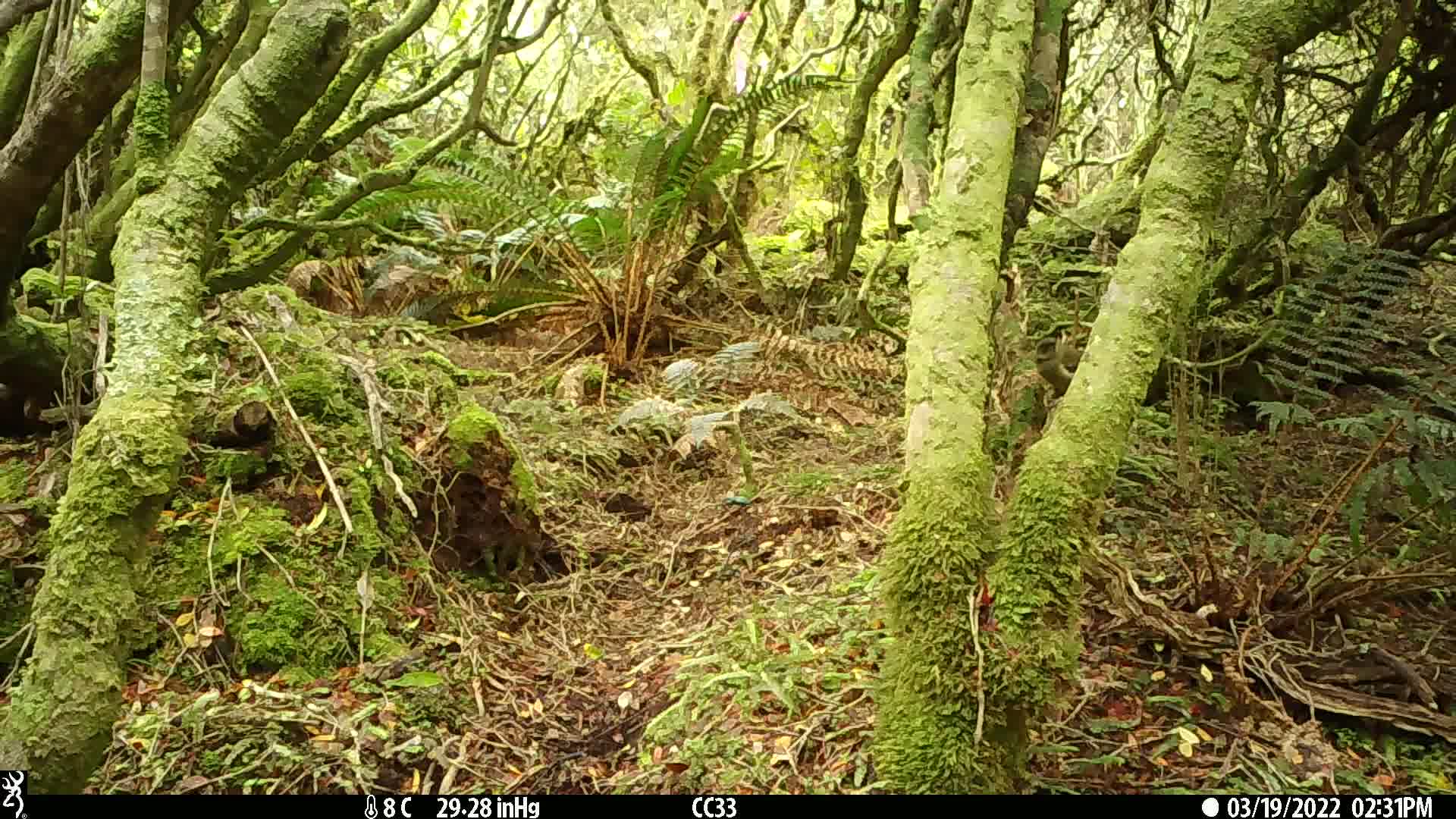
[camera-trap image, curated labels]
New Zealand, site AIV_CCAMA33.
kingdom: Animalia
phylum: Chordata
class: Aves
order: Passeriformes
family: Meliphagidae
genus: Anthornis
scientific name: Anthornis melanura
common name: new zealand bellbird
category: bellbird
Bellbird (new zealand bellbird) (Anthornis melanura).